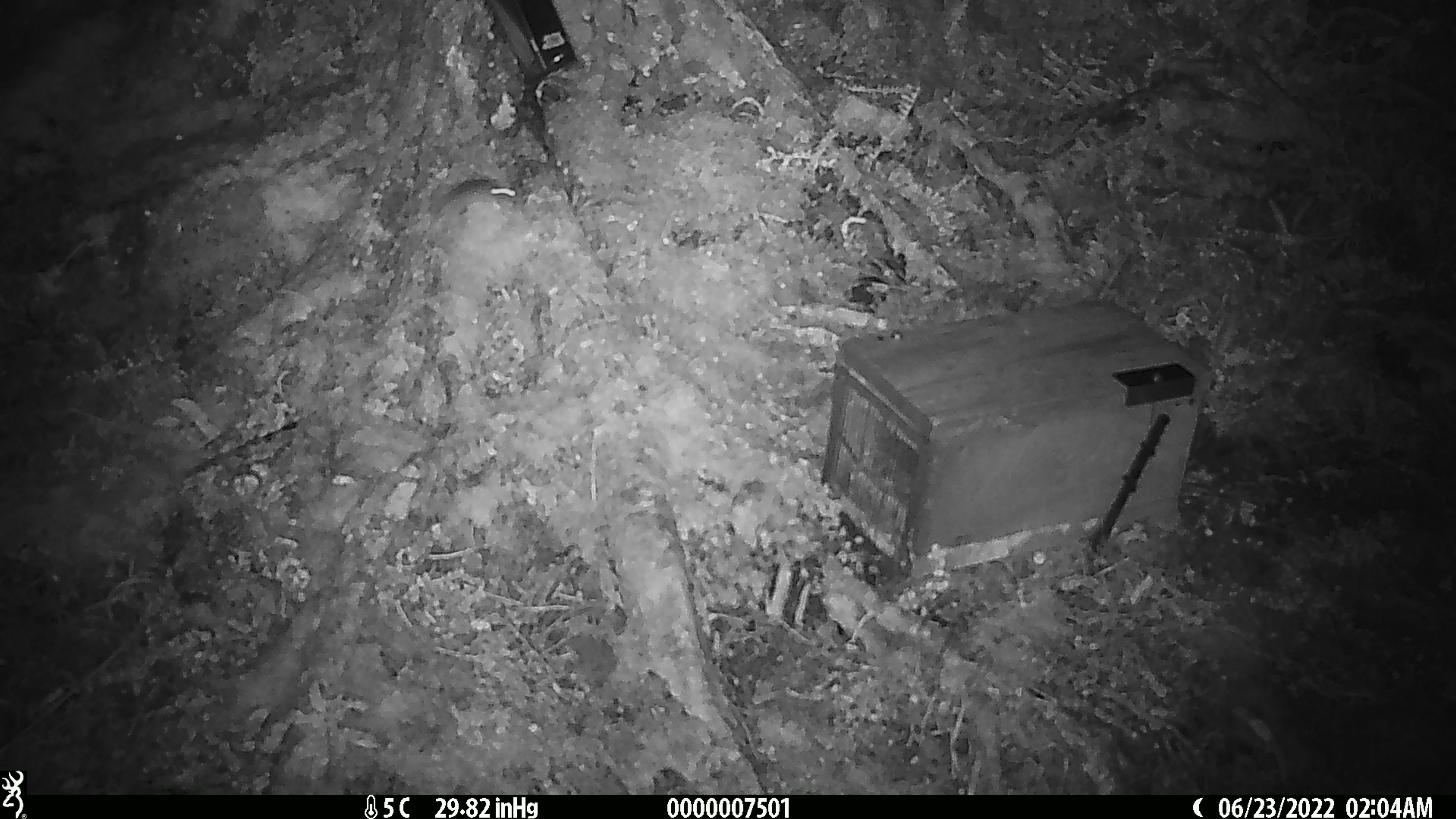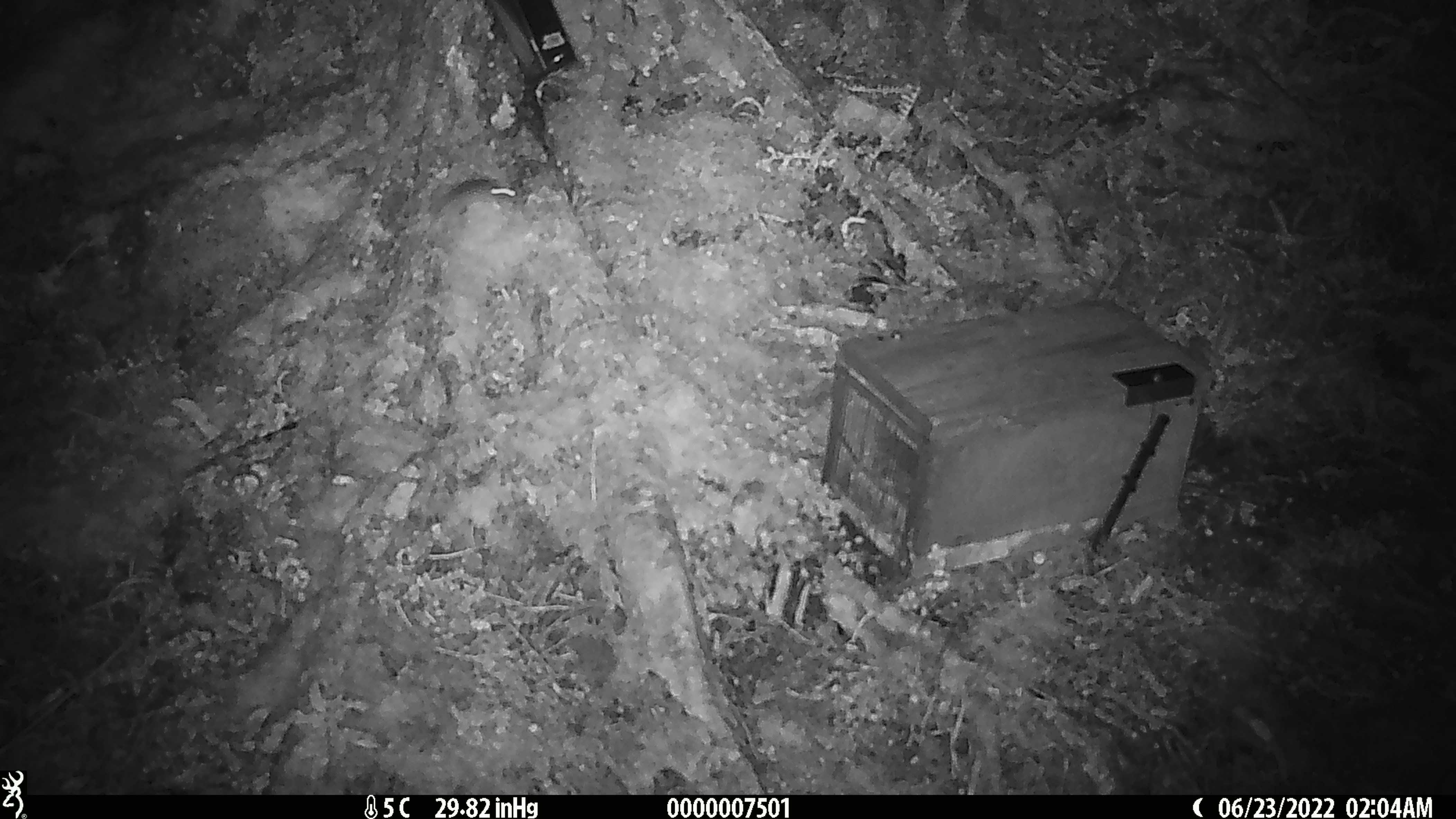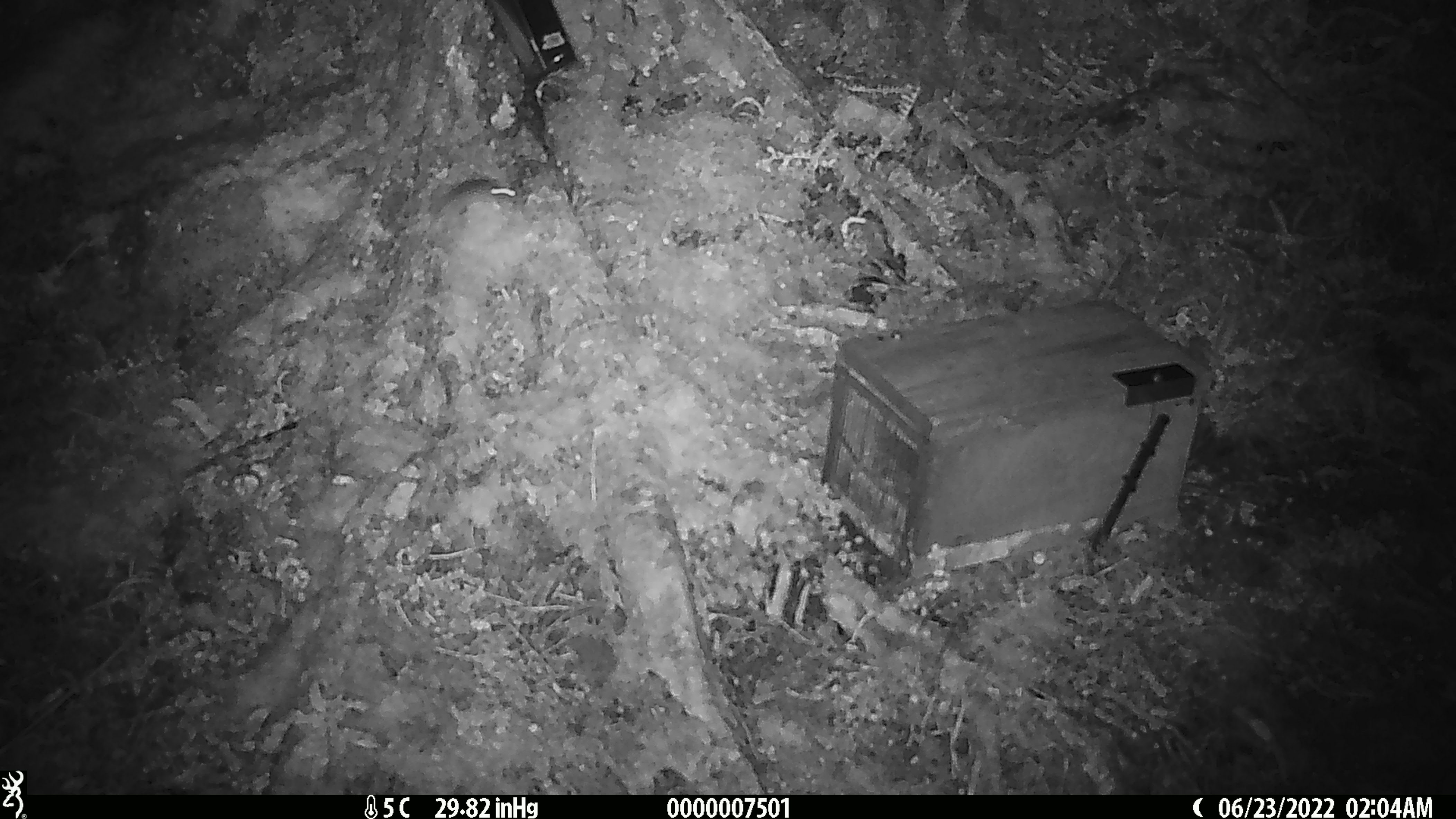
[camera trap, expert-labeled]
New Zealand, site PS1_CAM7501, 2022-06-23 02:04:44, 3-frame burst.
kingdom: Animalia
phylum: Chordata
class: Mammalia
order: Rodentia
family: Muridae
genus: Mus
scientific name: Mus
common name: mouse